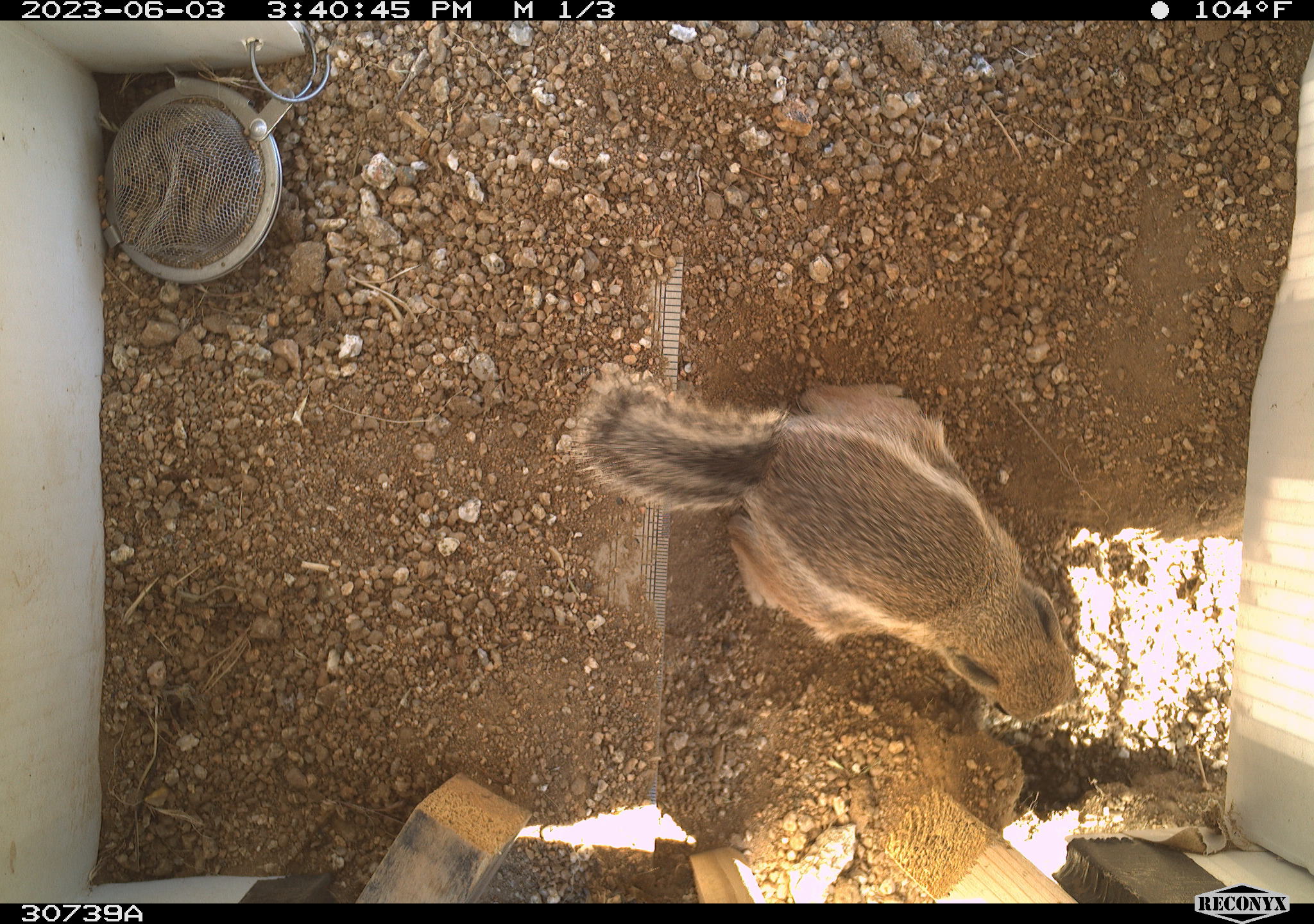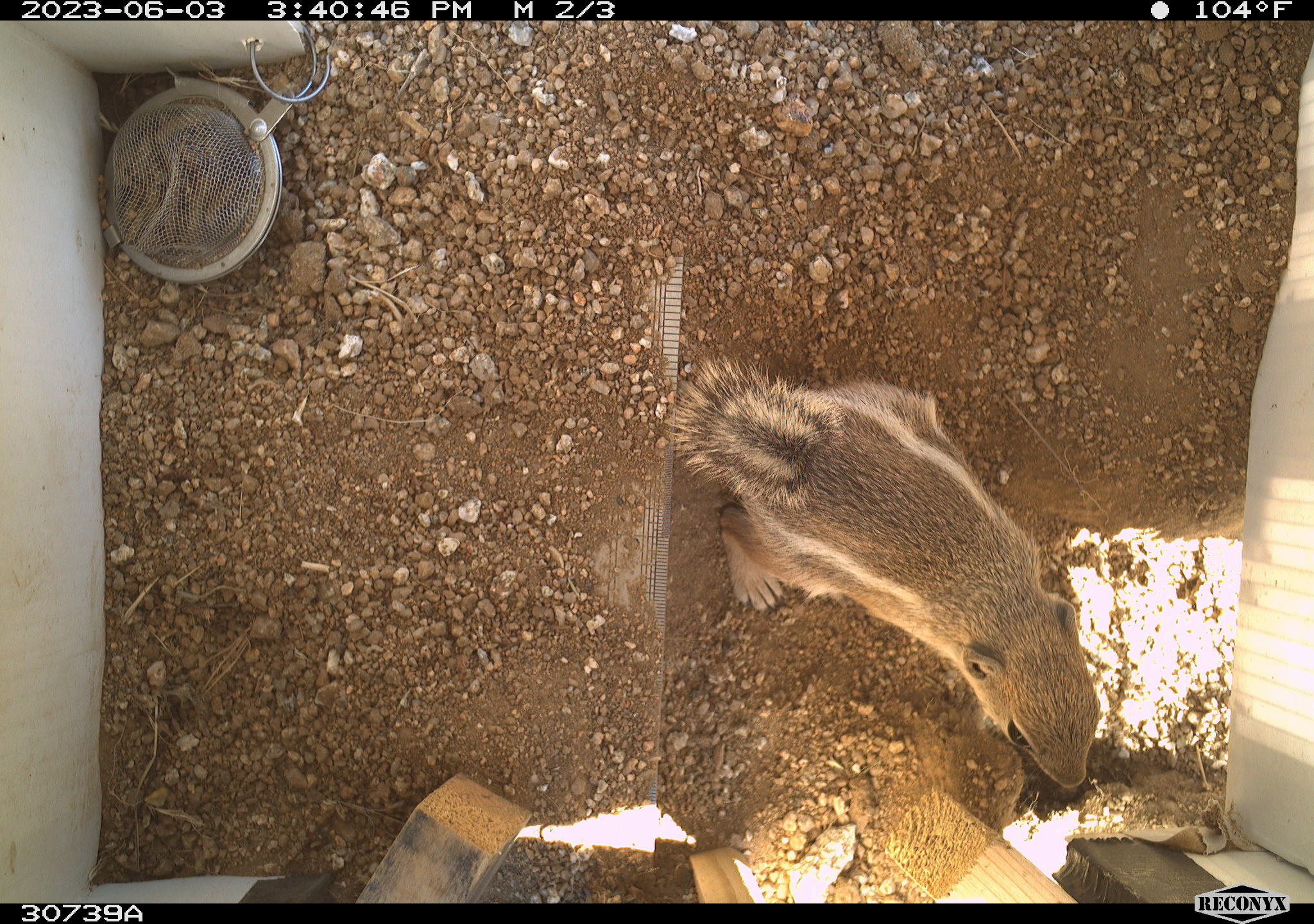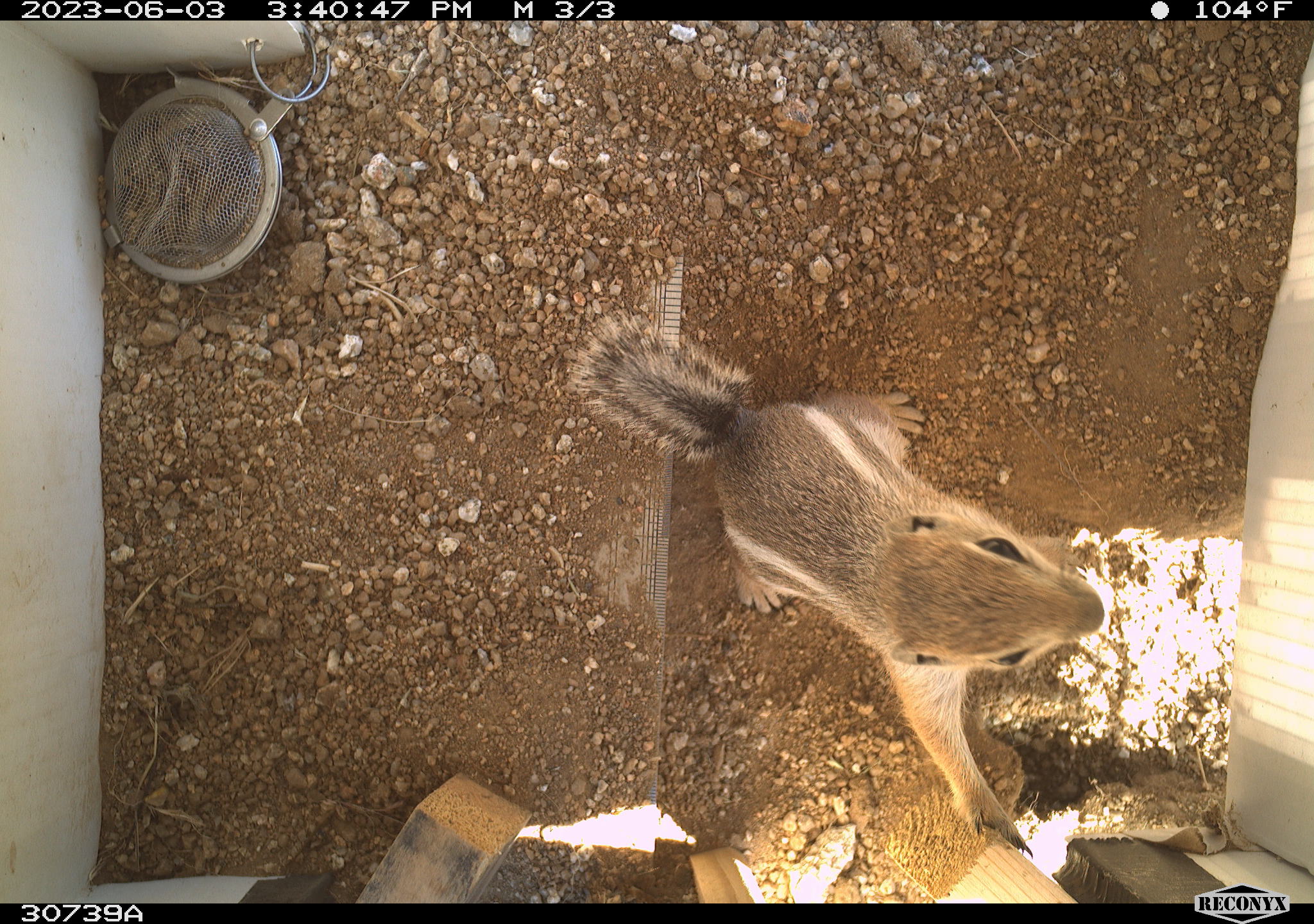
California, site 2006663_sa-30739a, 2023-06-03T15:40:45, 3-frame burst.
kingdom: Animalia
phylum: Chordata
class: Mammalia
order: Rodentia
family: Sciuridae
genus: Ammospermophilus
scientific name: Ammospermophilus leucurus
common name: white-tailed antelope squirrel